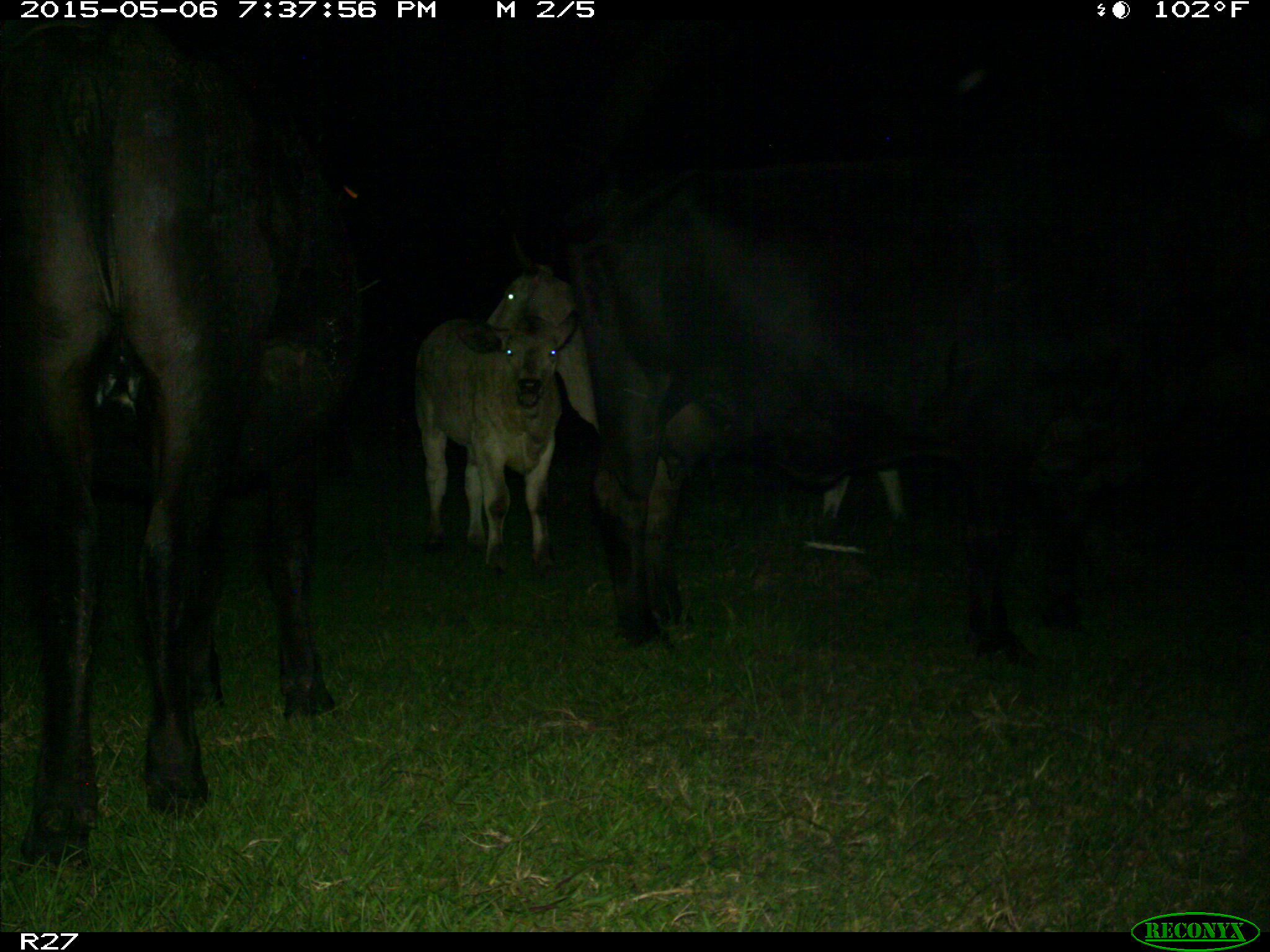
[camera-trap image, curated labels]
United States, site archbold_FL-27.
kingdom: Animalia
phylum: Chordata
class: Mammalia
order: Artiodactyla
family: Bovidae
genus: Bos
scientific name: Bos taurus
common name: domestic cow